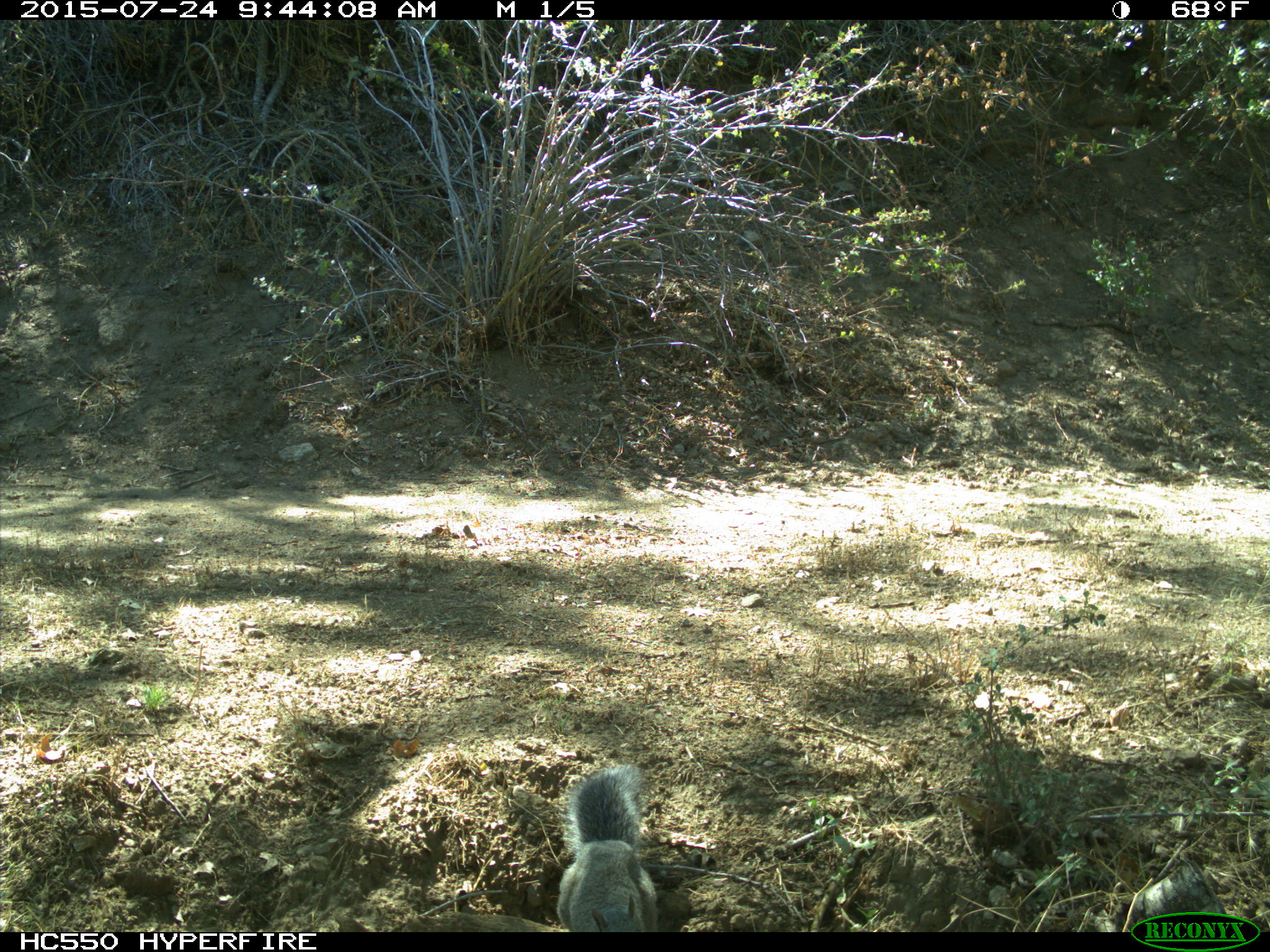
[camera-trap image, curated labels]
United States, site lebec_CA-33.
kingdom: Animalia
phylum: Chordata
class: Mammalia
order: Rodentia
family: Sciuridae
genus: Sciurus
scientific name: Sciurus carolinensis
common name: eastern gray squirrel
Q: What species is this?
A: Sciurus carolinensis (eastern gray squirrel).